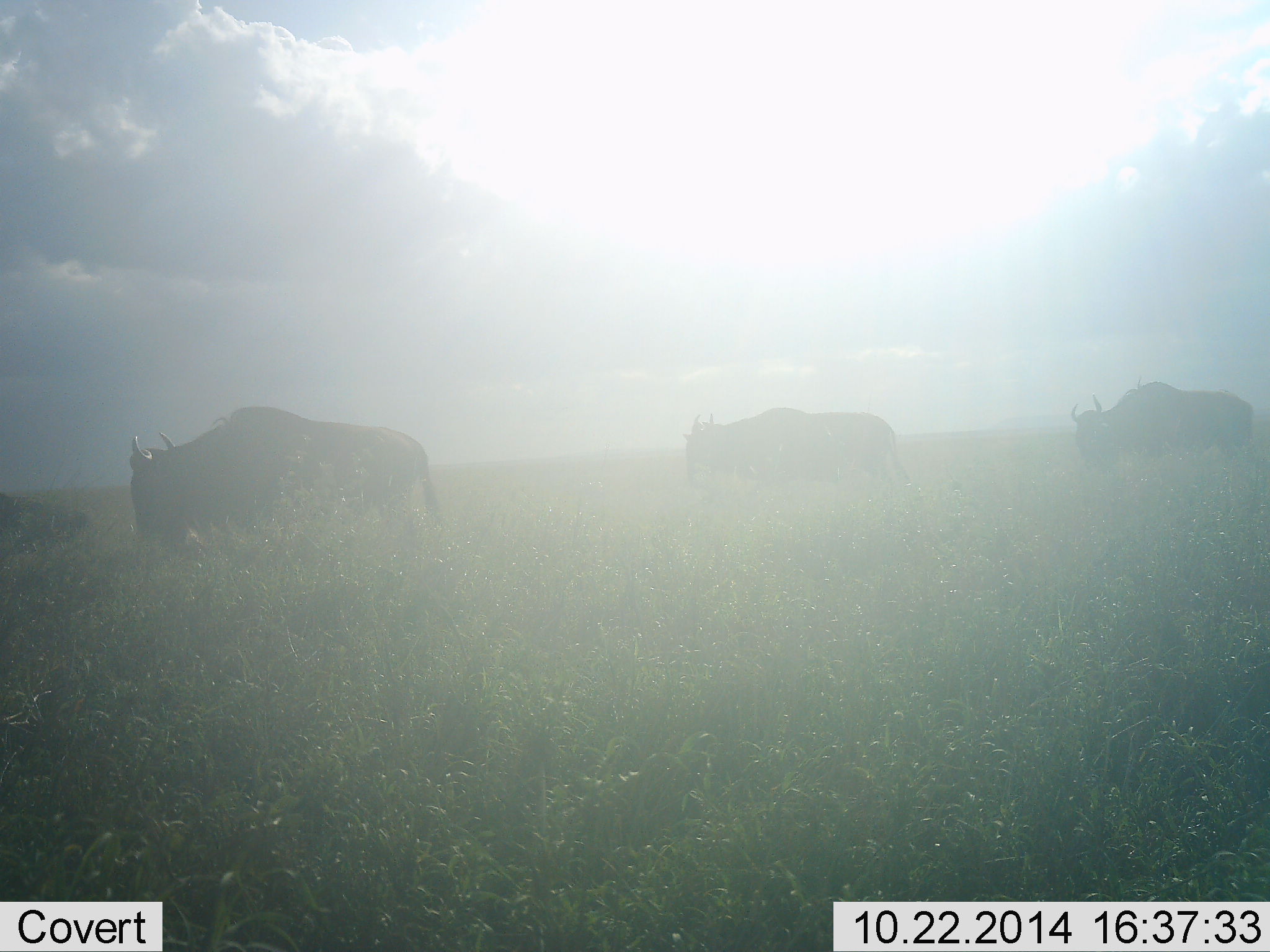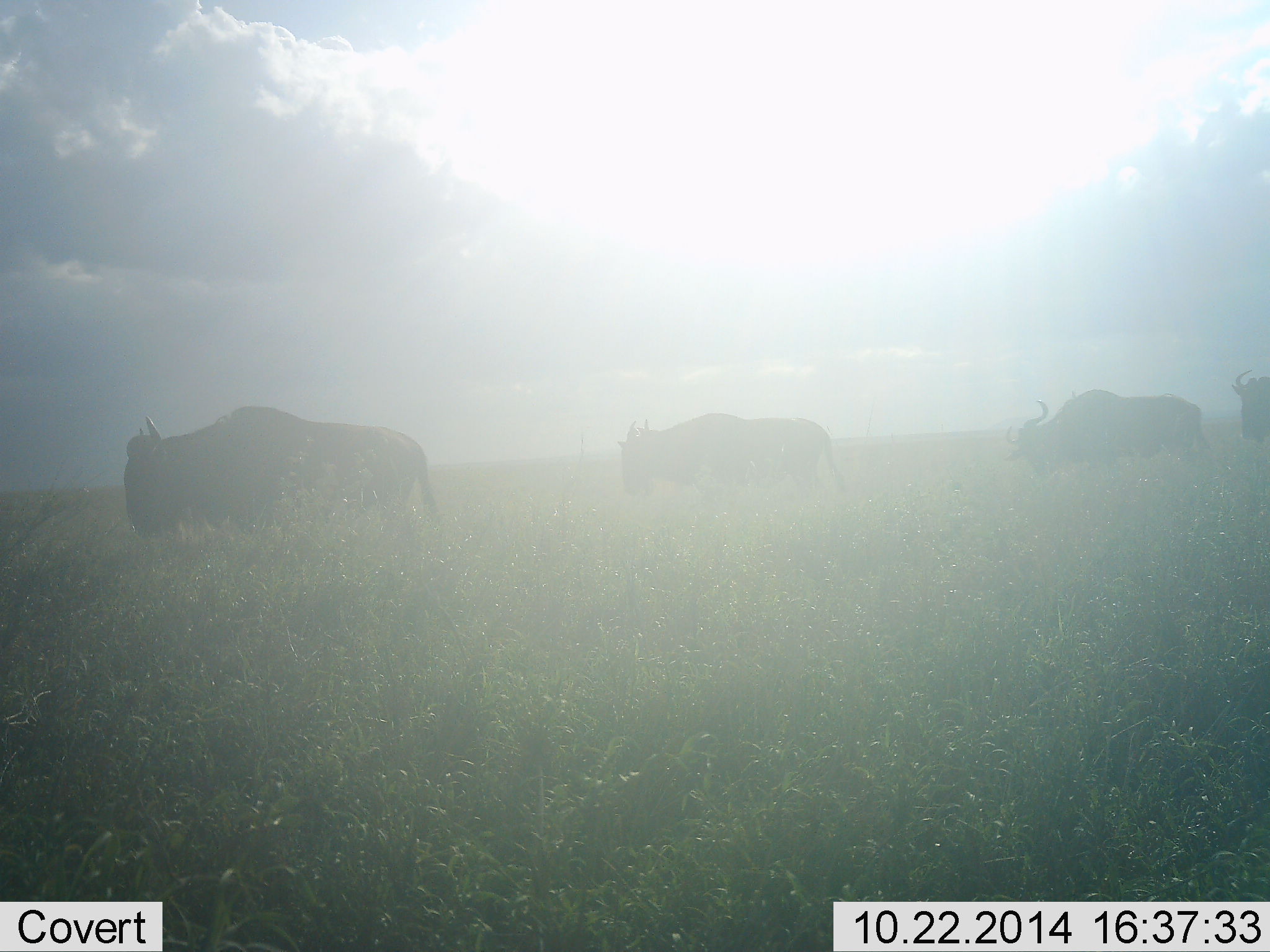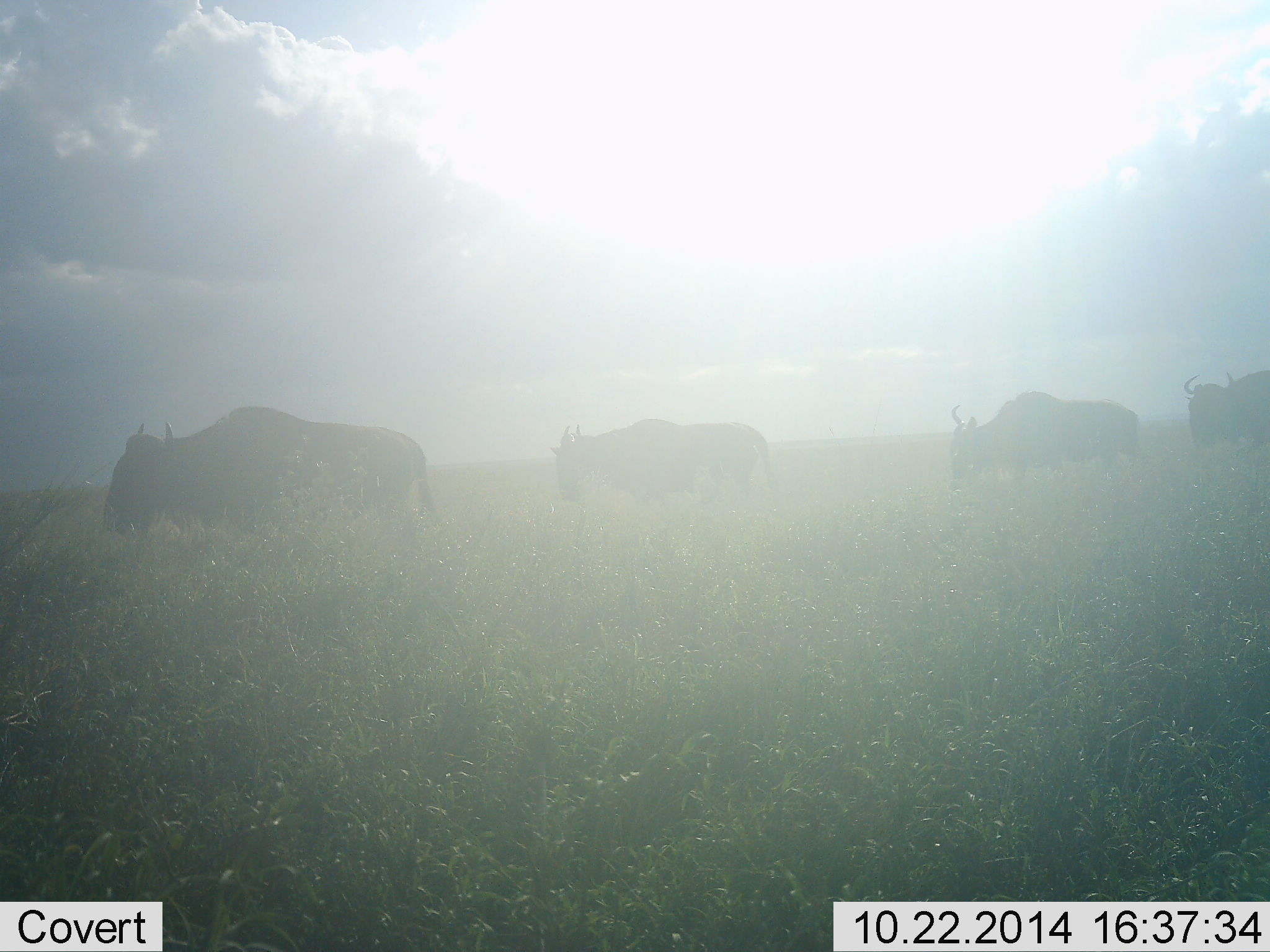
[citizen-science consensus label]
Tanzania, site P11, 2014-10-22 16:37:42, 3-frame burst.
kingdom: Animalia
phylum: Chordata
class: Mammalia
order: Artiodactyla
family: Bovidae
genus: Connochaetes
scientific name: Connochaetes taurinus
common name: blue wildebeest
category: wildebeest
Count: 4.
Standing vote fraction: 10%.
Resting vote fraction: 0%.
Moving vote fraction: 80%.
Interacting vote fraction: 10%.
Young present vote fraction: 0%.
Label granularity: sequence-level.